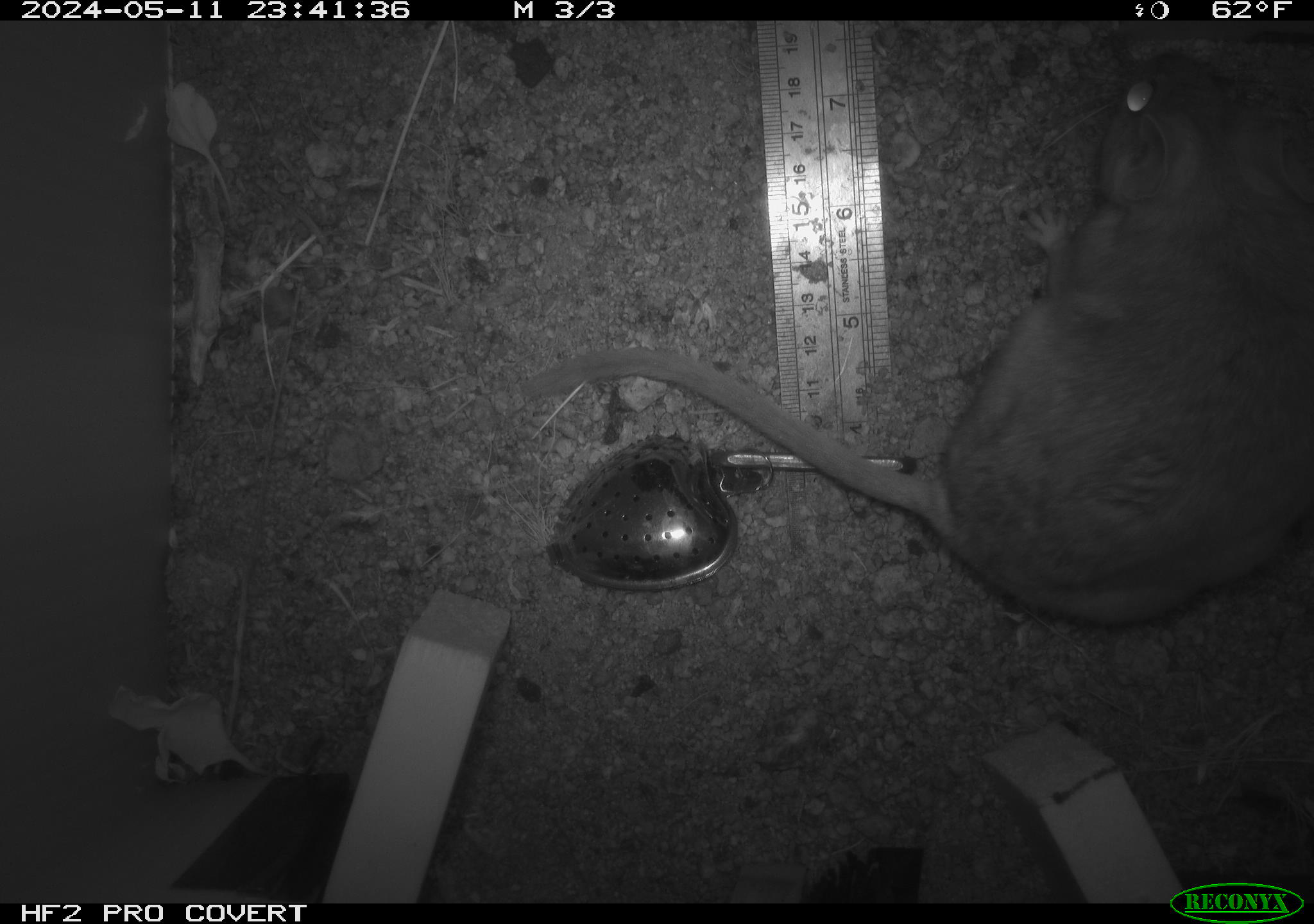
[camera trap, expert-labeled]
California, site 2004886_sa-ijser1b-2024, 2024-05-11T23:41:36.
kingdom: Animalia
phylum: Chordata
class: Mammalia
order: Rodentia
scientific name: Rodentia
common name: woodrat or rat or mouse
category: woodrat or rat or mouse species